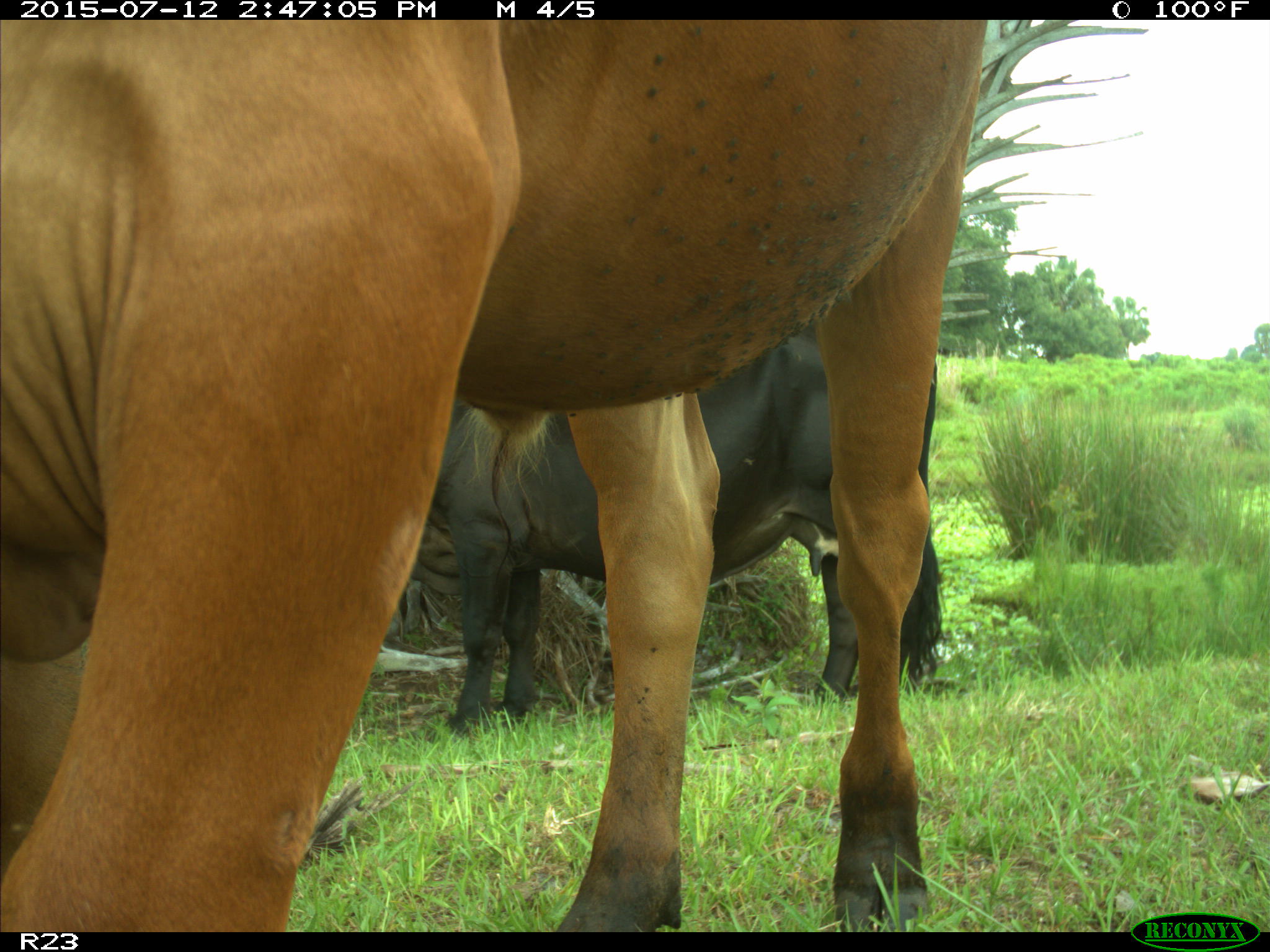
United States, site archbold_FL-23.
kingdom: Animalia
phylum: Chordata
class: Mammalia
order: Artiodactyla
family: Bovidae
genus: Bos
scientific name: Bos taurus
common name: domestic cow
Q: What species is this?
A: Bos taurus (domestic cow).